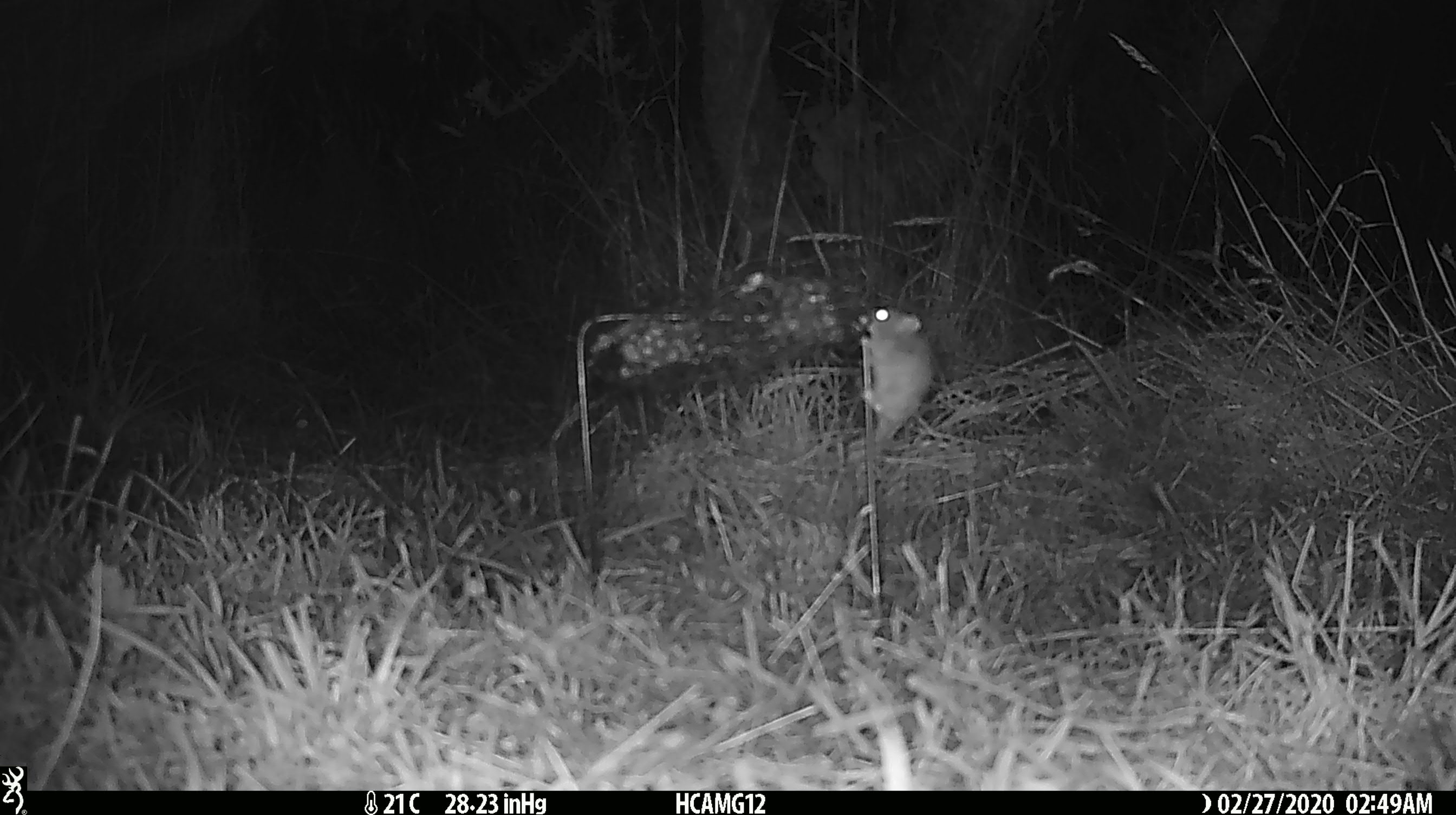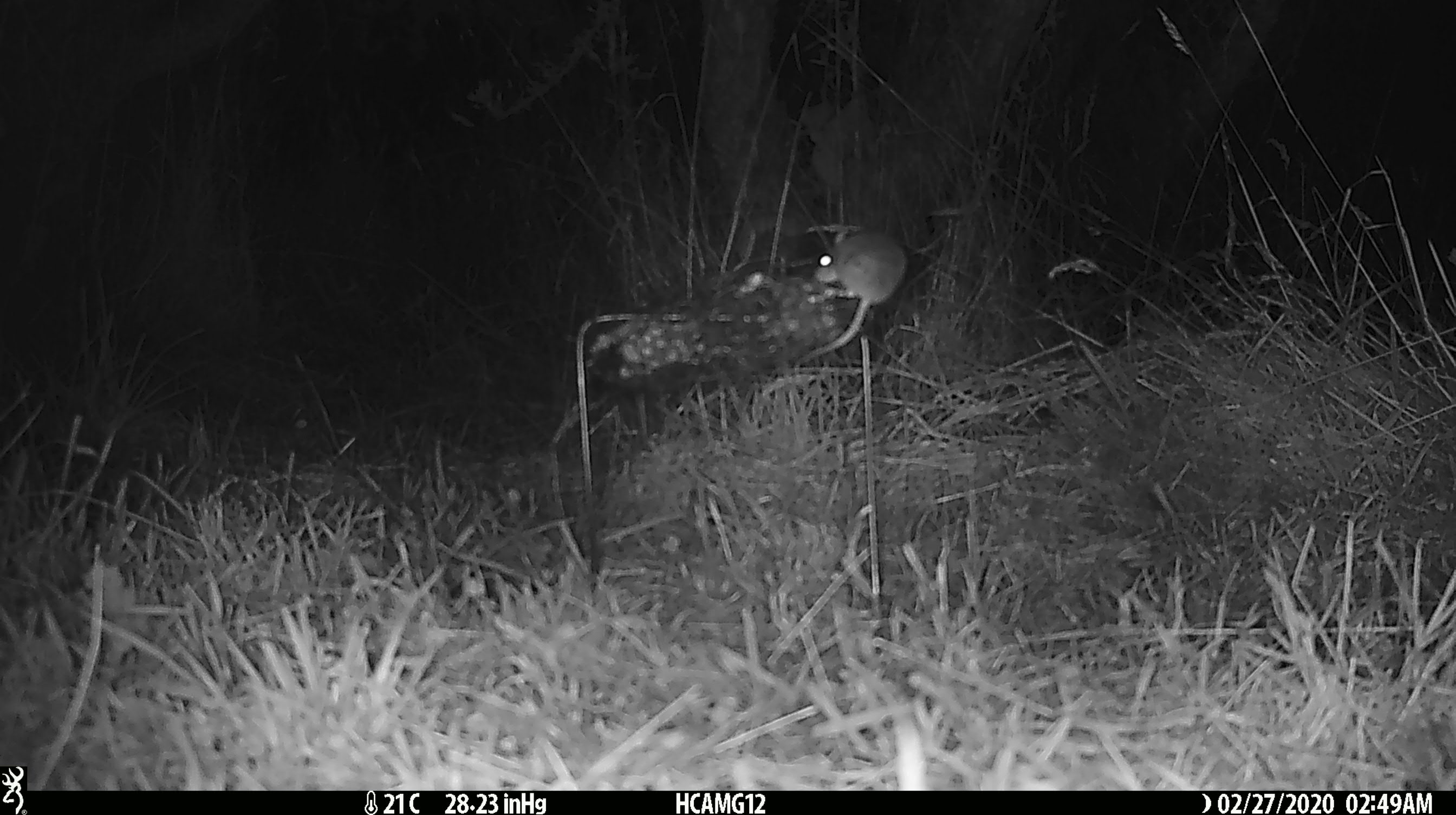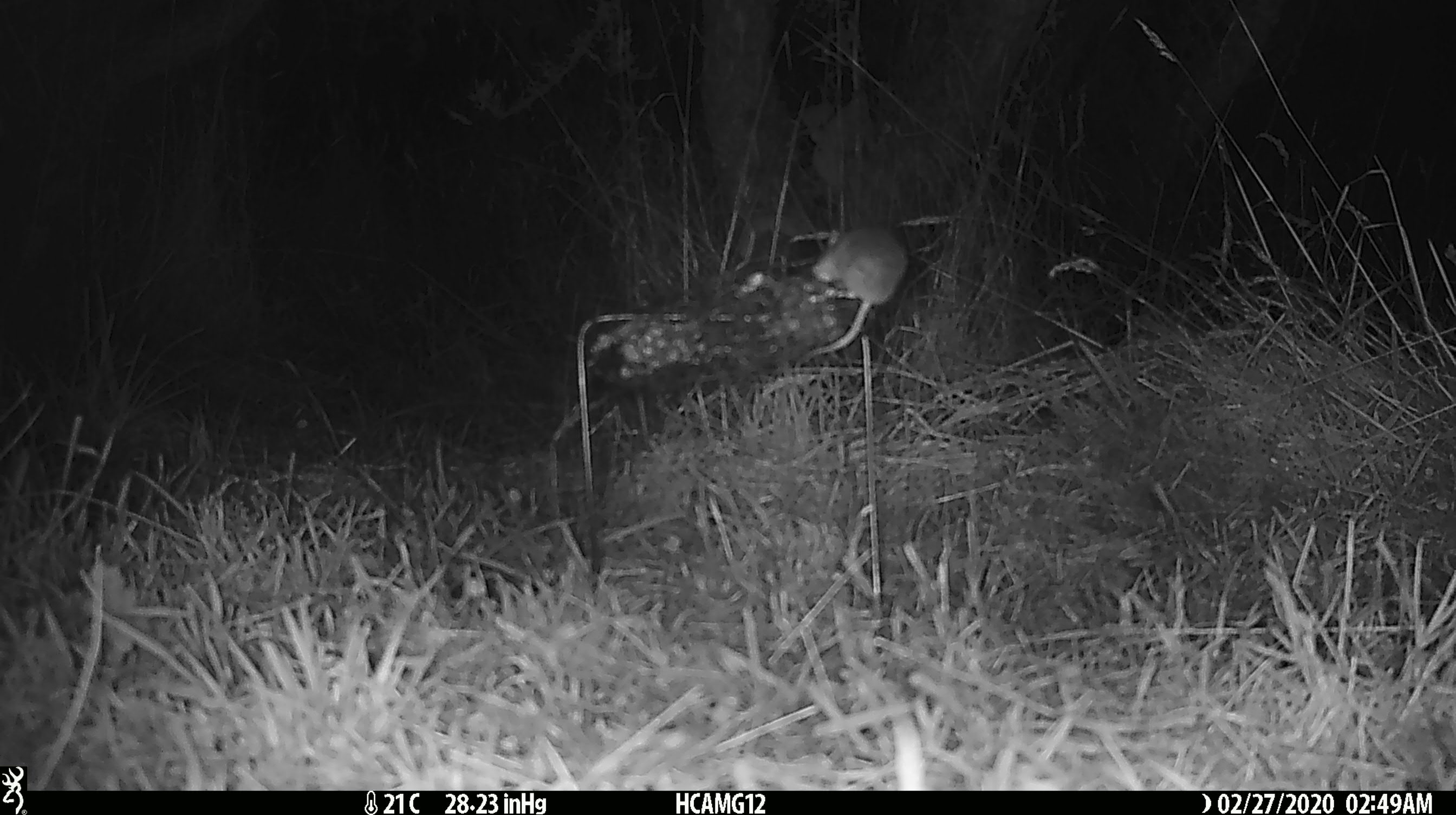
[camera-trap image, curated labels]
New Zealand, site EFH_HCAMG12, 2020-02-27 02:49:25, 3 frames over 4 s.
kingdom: Animalia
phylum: Chordata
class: Mammalia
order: Rodentia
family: Muridae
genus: Mus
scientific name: Mus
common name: mouse